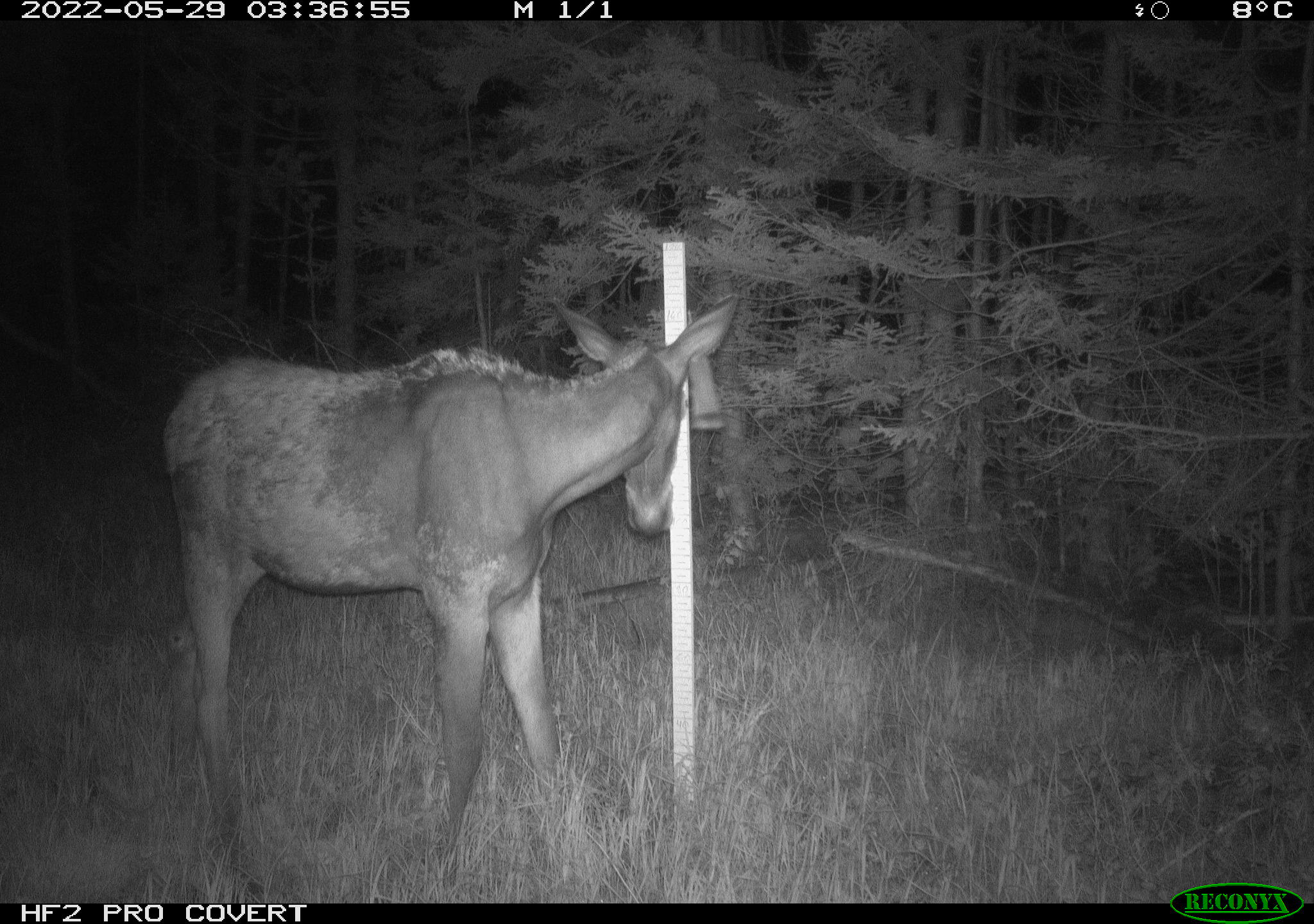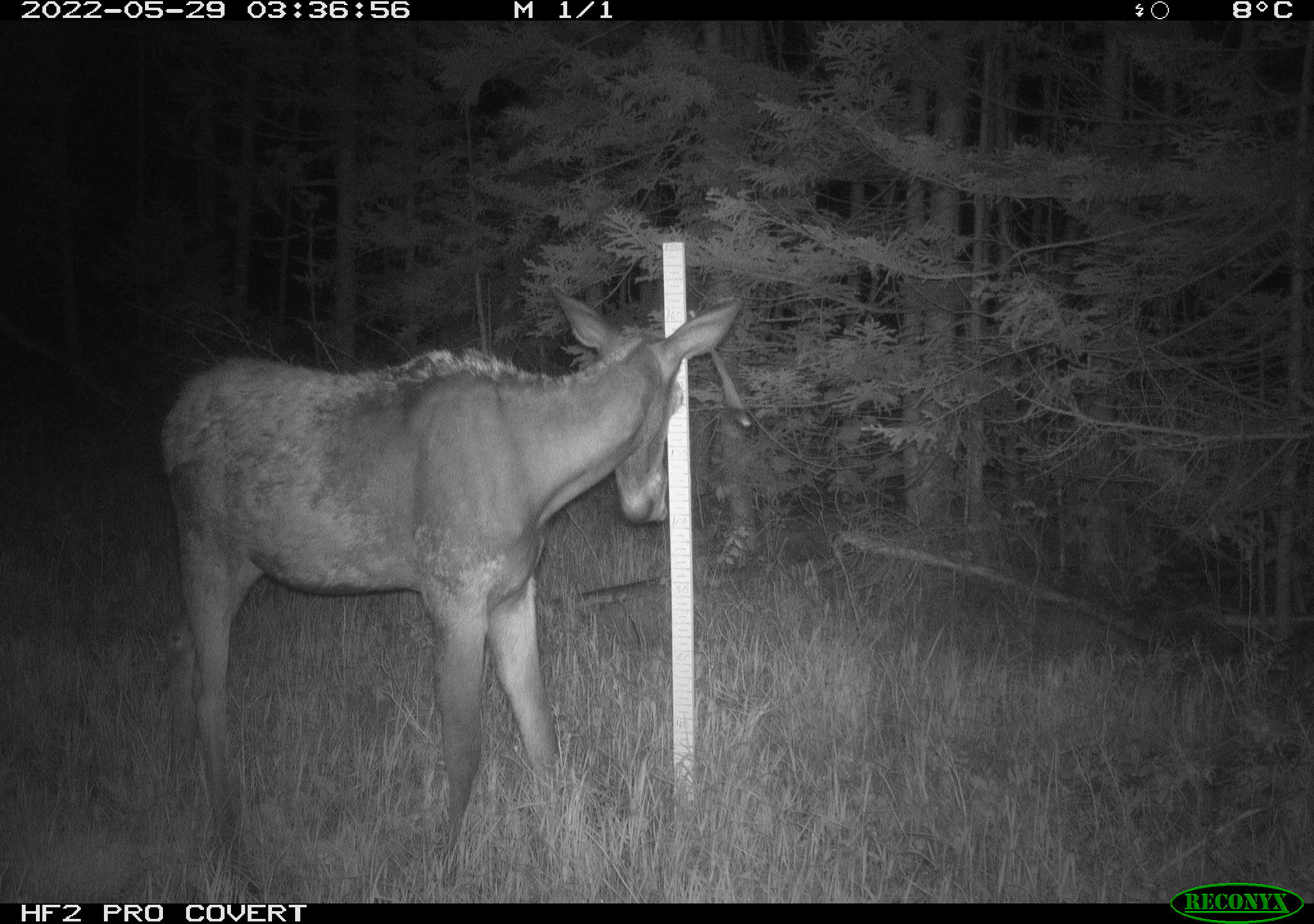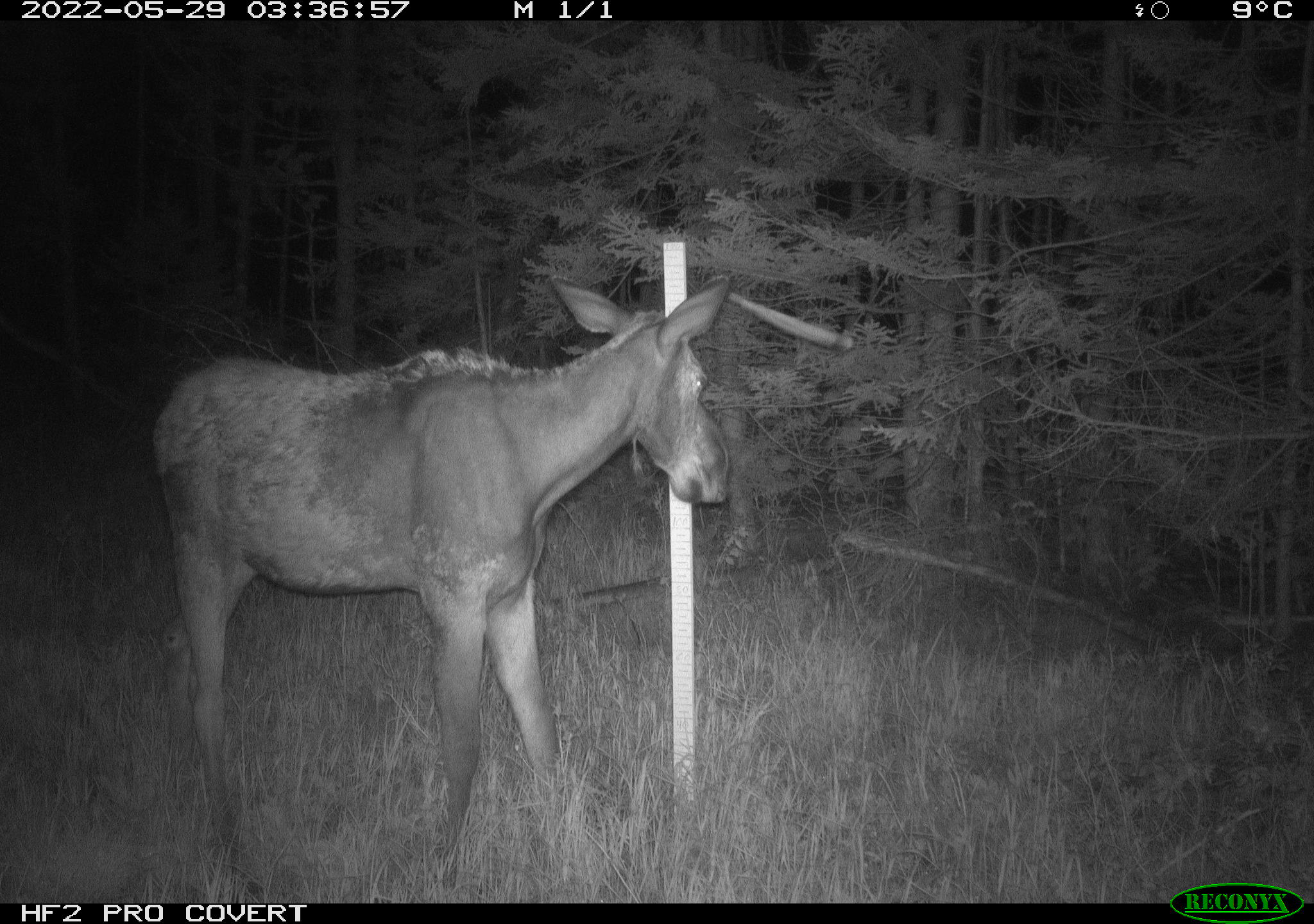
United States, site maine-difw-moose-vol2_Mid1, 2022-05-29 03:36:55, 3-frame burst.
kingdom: Animalia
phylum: Chordata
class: Mammalia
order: Artiodactyla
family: Cervidae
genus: Alces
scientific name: Alces alces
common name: moose